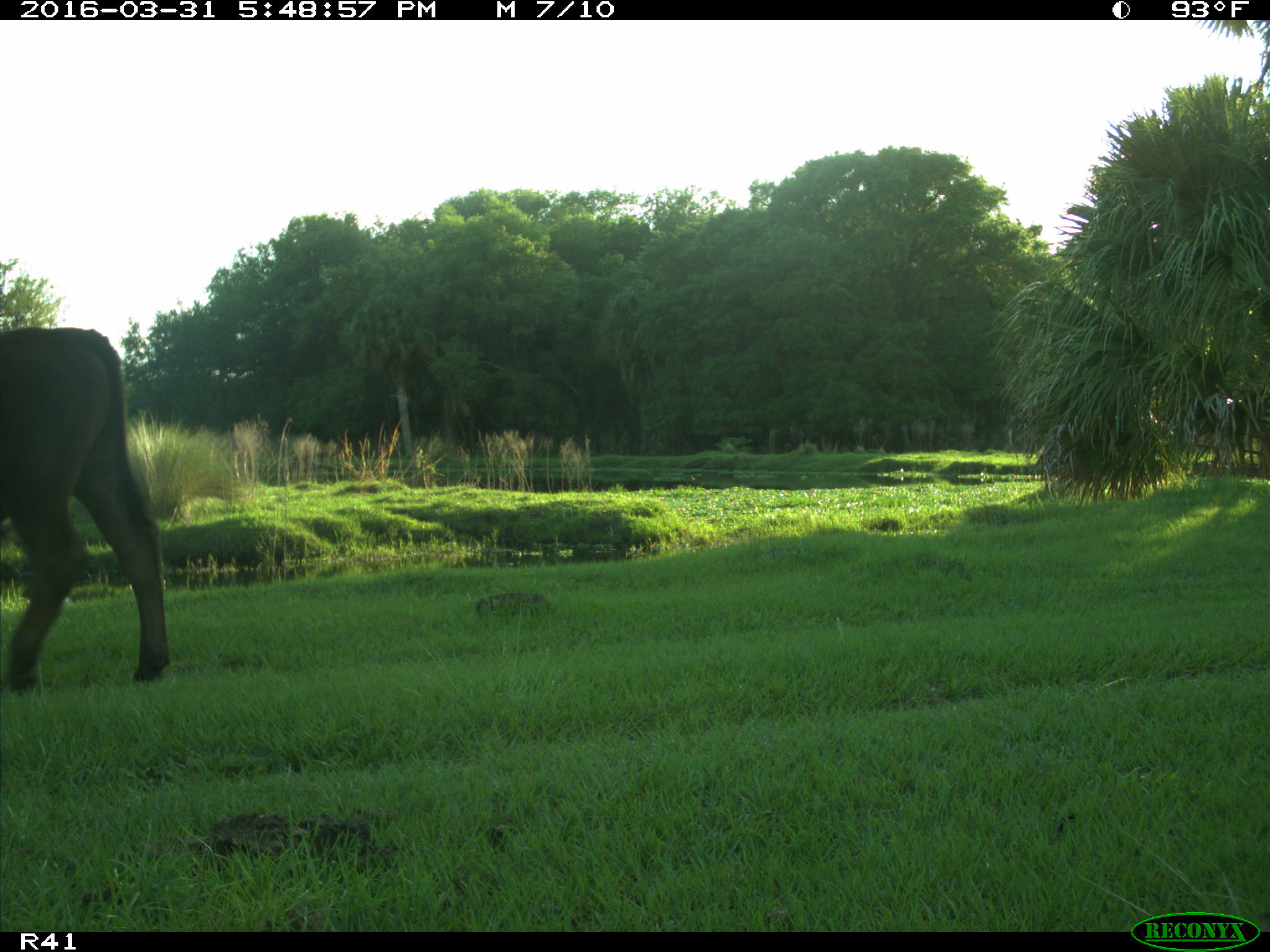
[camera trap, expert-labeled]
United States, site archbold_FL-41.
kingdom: Animalia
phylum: Chordata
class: Mammalia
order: Artiodactyla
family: Bovidae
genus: Bos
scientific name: Bos taurus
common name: domestic cow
Bos taurus (domestic cow).